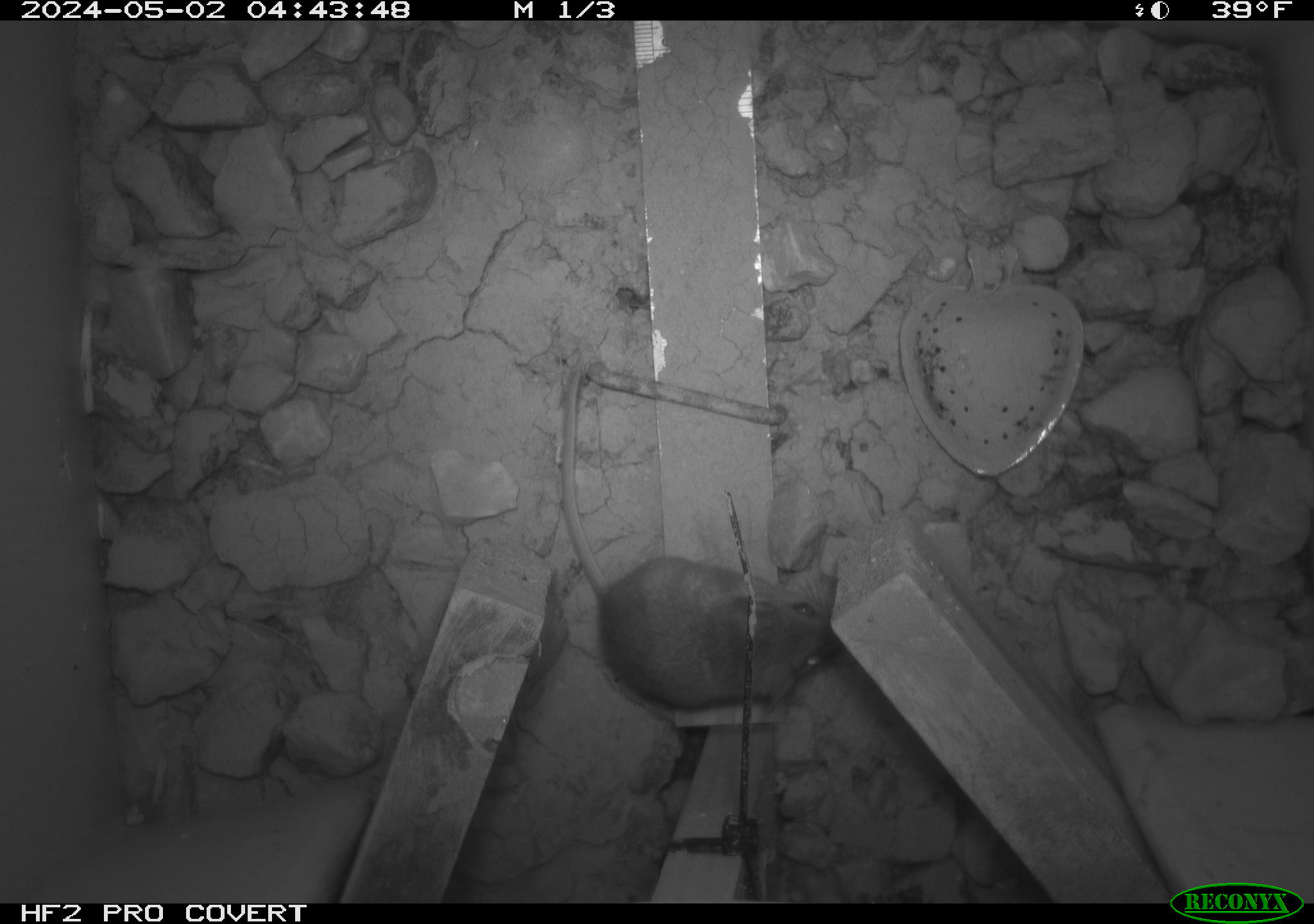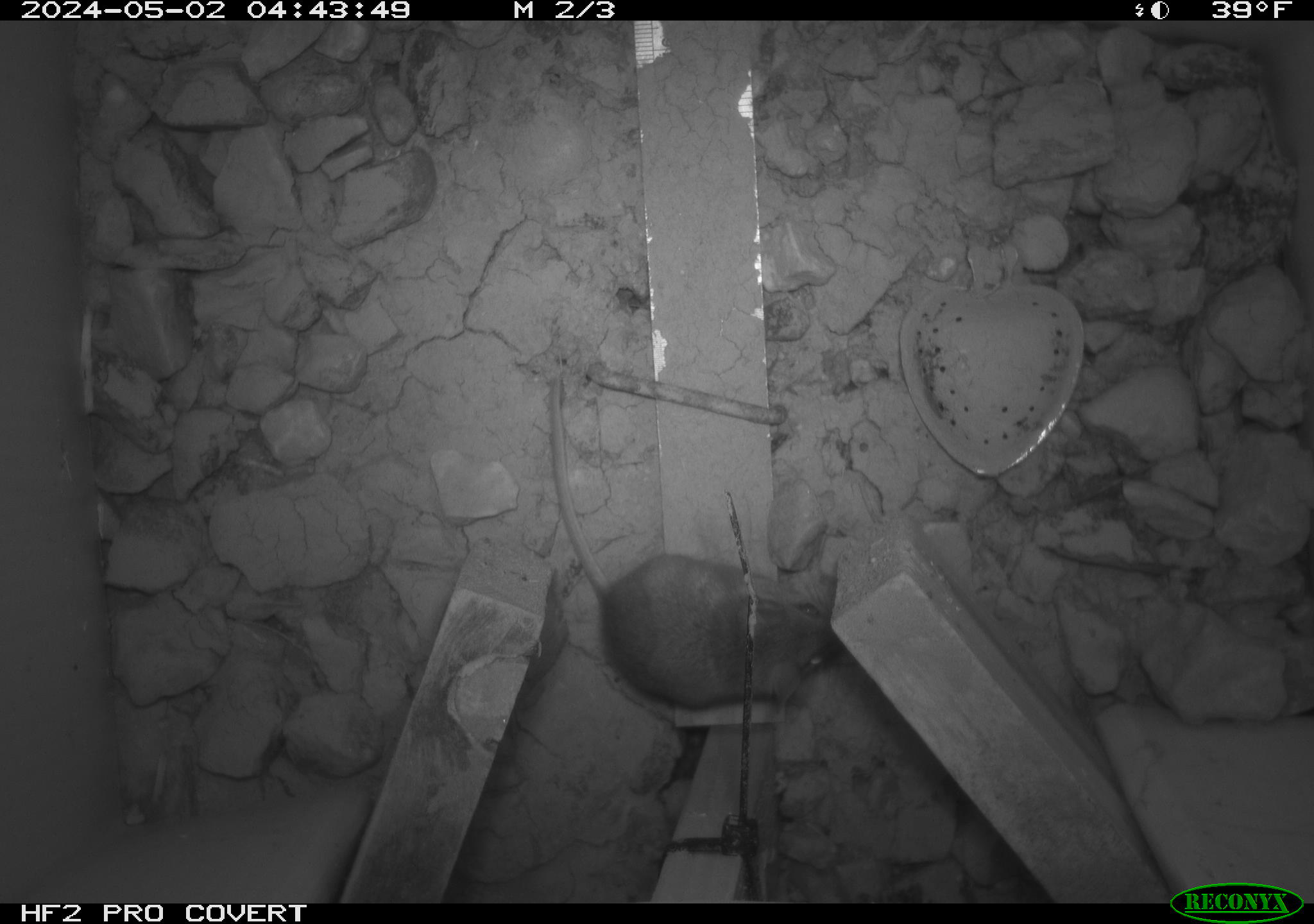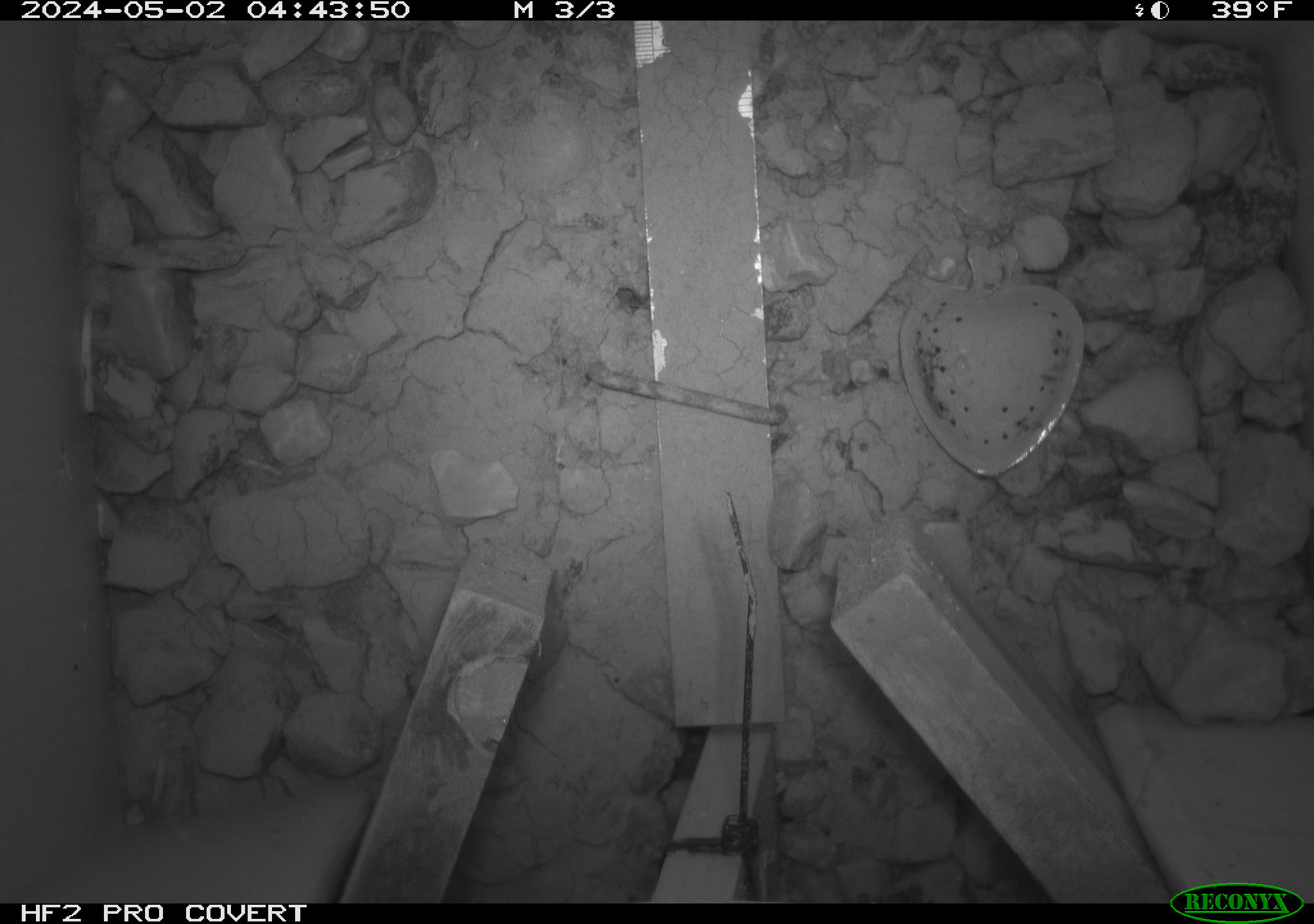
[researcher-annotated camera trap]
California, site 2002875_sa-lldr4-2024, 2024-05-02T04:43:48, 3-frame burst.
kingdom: Animalia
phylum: Chordata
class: Mammalia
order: Rodentia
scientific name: Rodentia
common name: mouse species